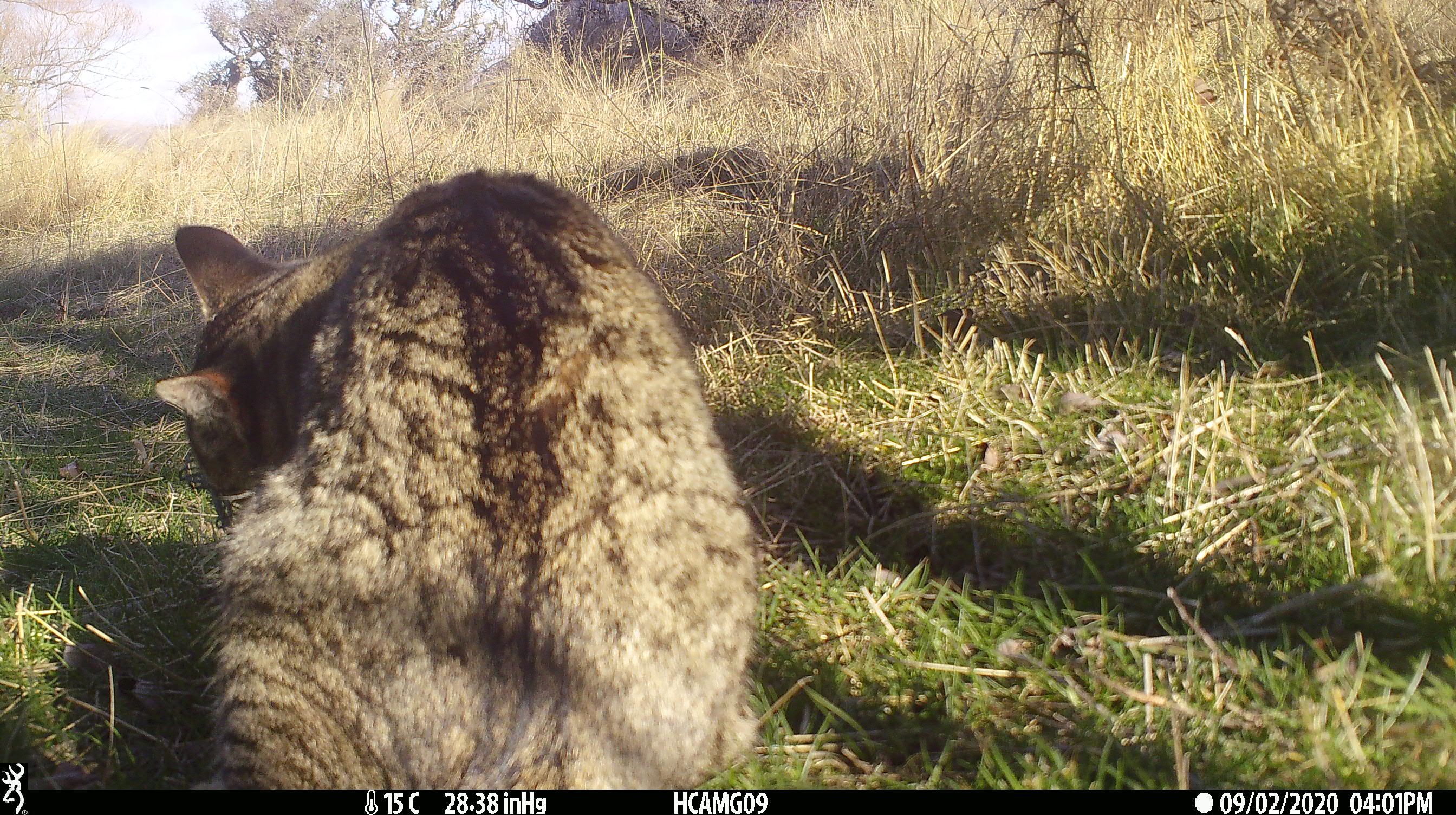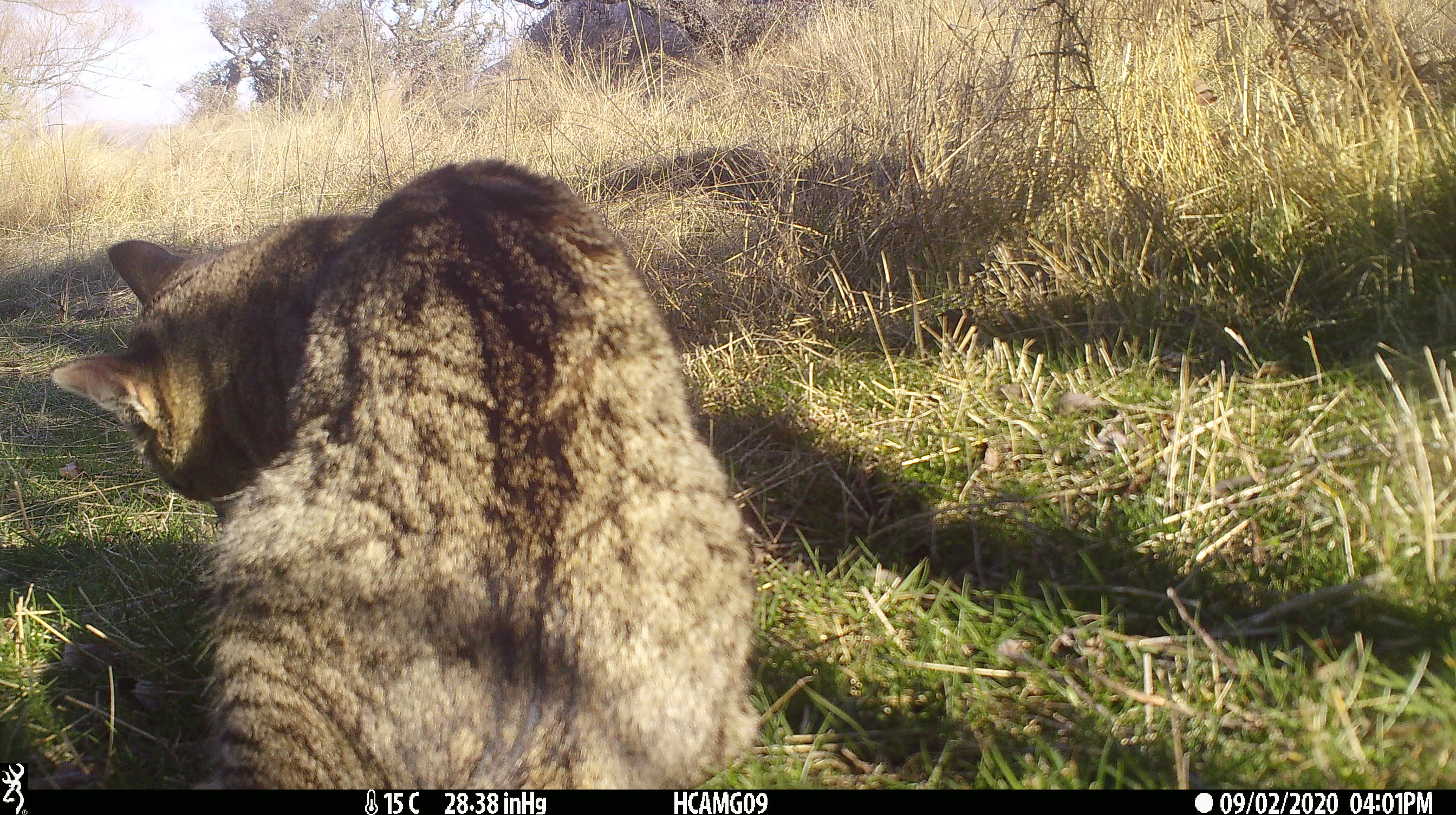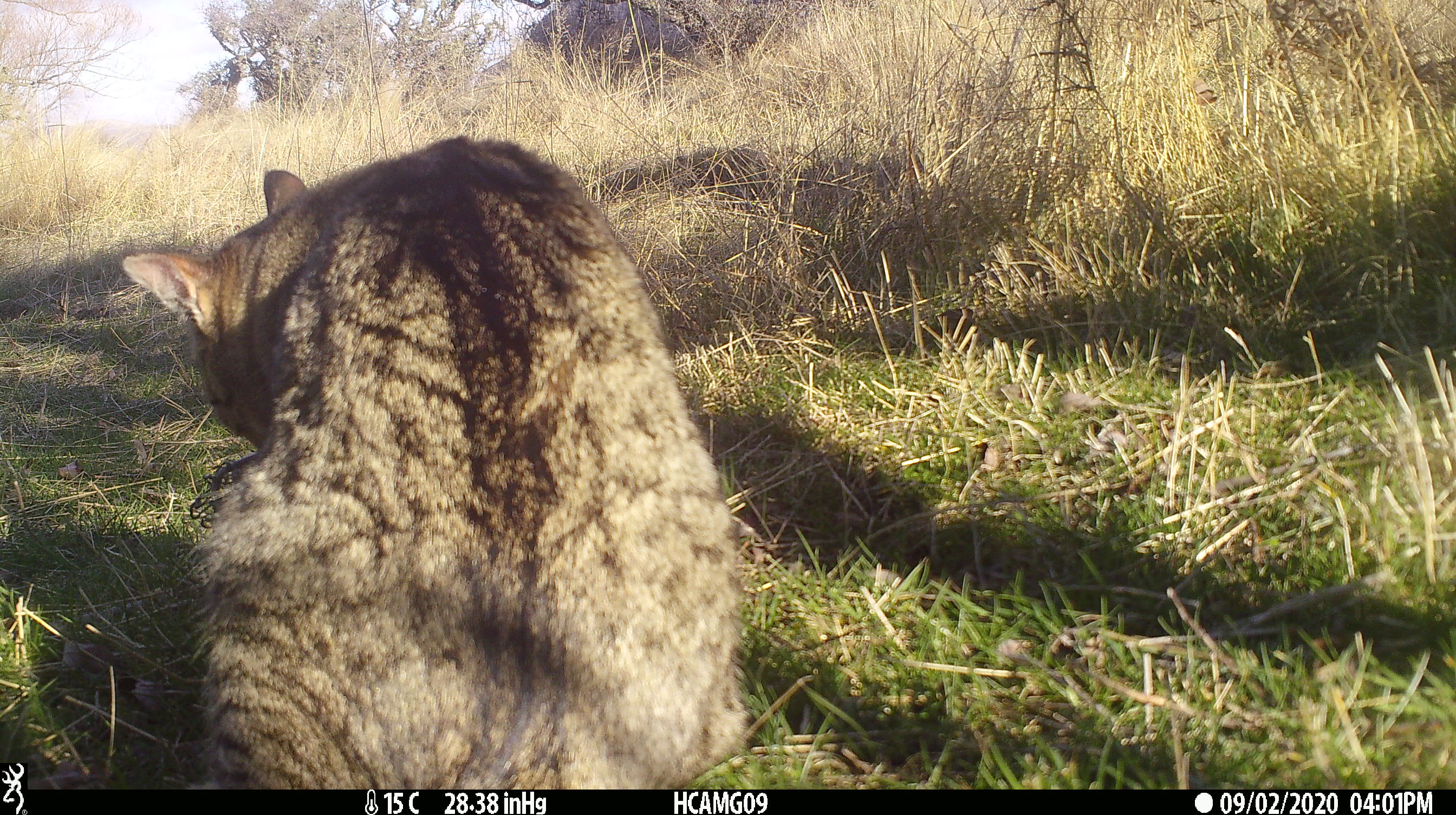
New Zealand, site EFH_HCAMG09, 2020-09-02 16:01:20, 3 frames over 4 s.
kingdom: Animalia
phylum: Chordata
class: Mammalia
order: Carnivora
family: Felidae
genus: Felis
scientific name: Felis catus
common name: domestic cat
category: cat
Cat (domestic cat) (Felis catus).